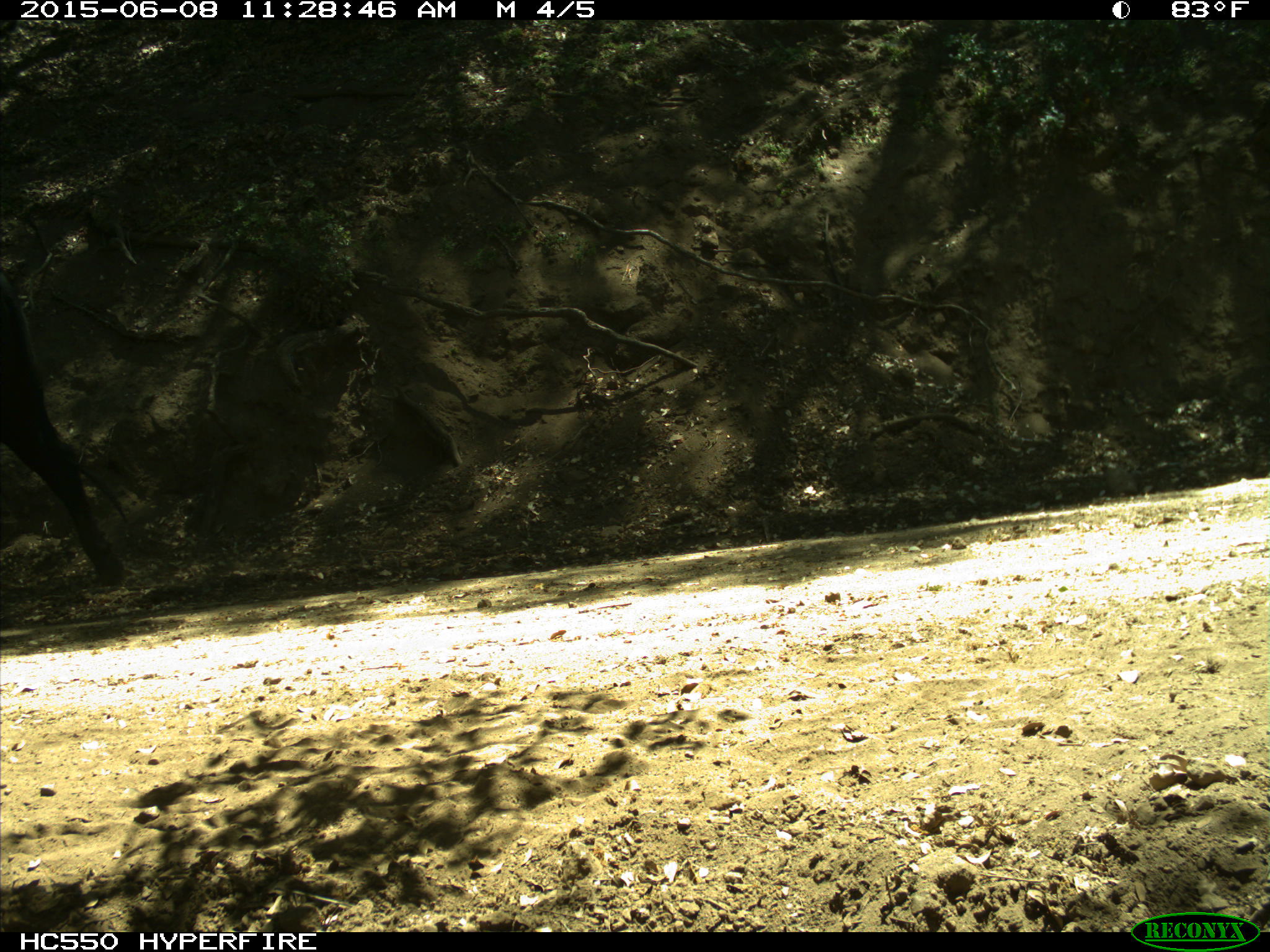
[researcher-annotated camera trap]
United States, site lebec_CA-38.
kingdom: Animalia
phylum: Chordata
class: Mammalia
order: Artiodactyla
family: Bovidae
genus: Bos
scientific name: Bos taurus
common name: domestic cow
Bos taurus (domestic cow).